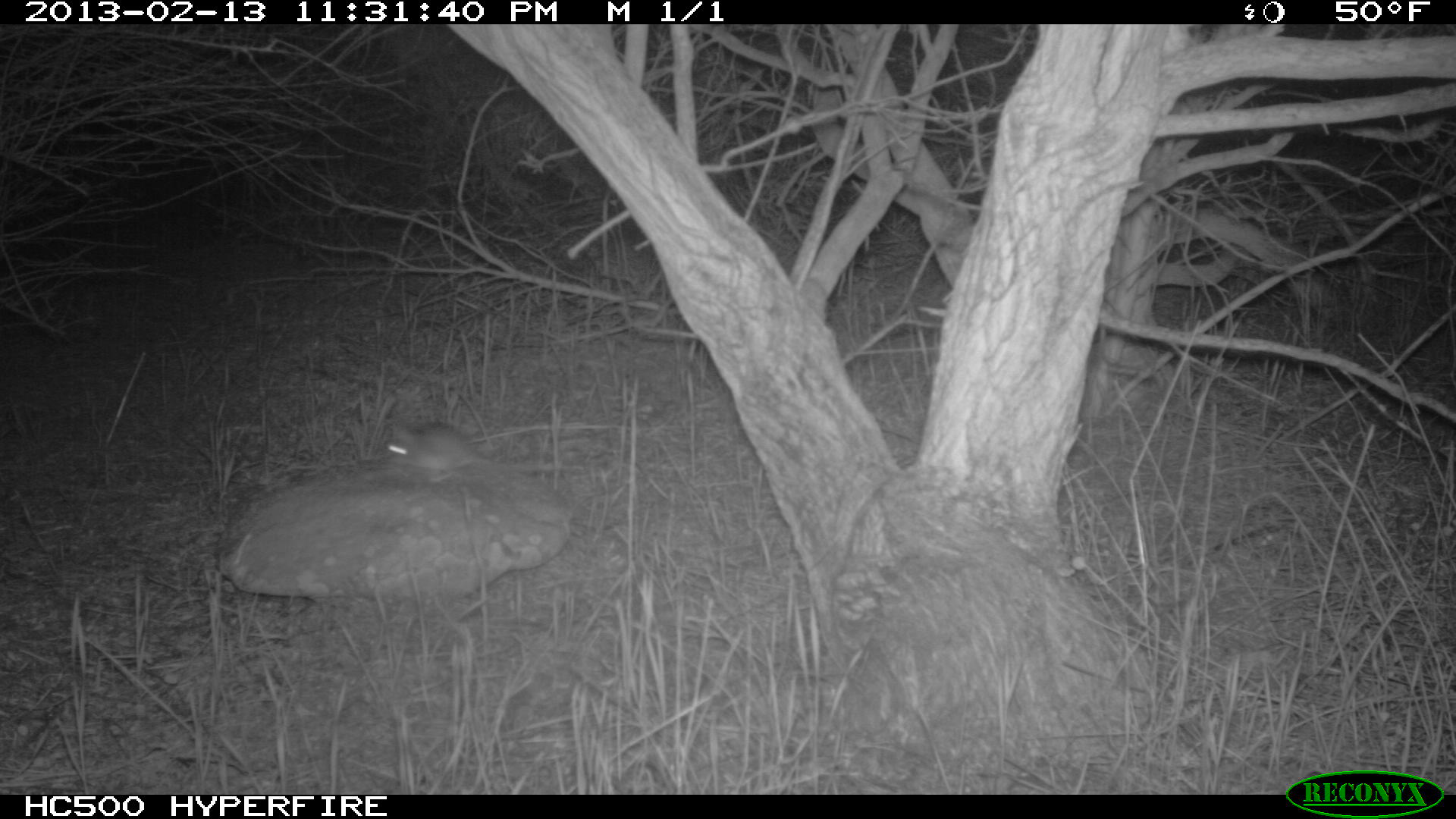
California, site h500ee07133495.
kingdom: Animalia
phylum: Chordata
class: Mammalia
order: Rodentia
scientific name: Rodentia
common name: rodent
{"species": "rodent (Rodentia)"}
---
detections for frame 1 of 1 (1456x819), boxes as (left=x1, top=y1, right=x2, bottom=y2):
rodent: (left=381, top=421, right=555, bottom=487)